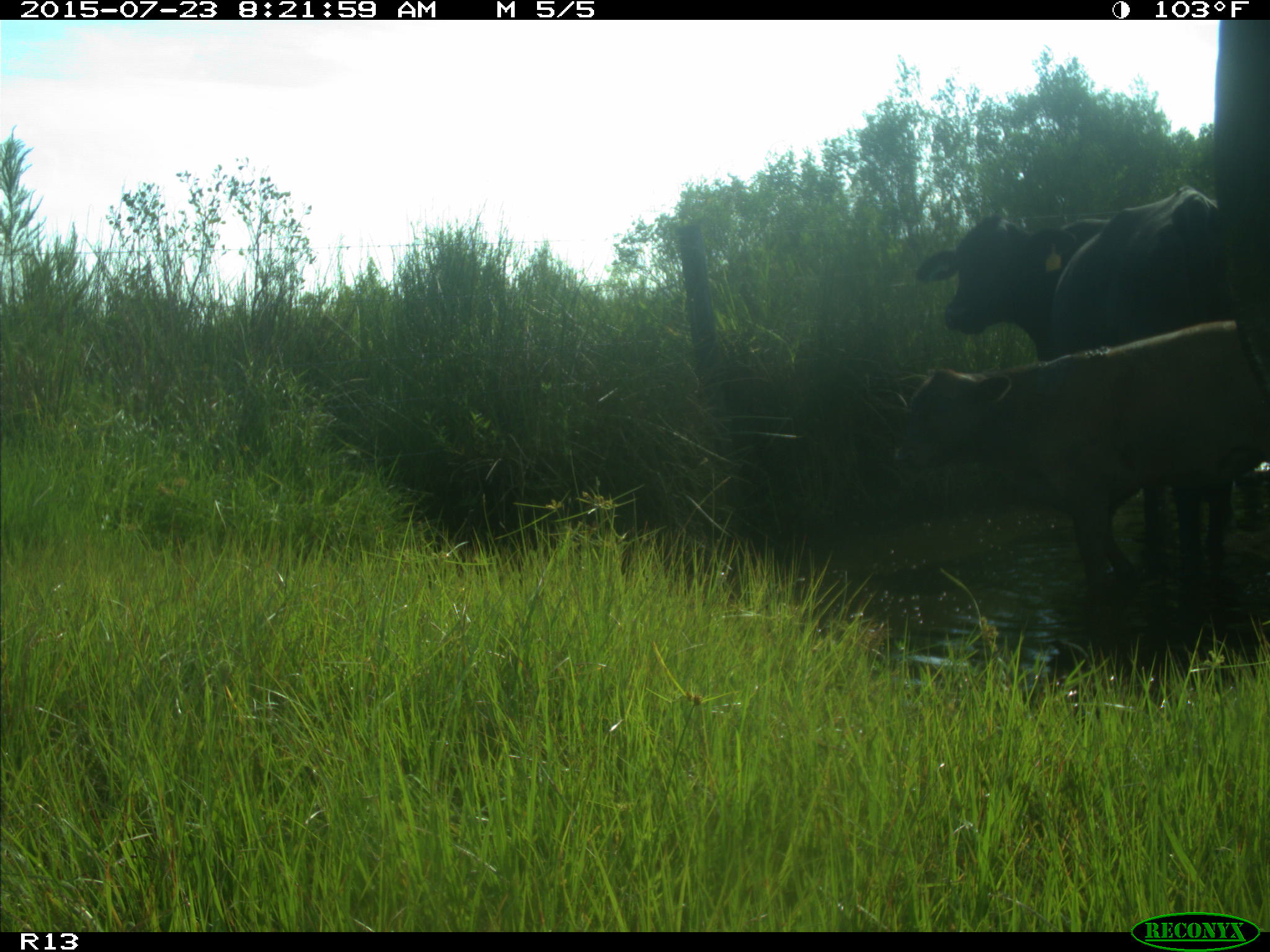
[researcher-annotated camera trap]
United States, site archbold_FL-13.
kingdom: Animalia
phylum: Chordata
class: Mammalia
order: Artiodactyla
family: Bovidae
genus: Bos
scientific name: Bos taurus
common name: domestic cow